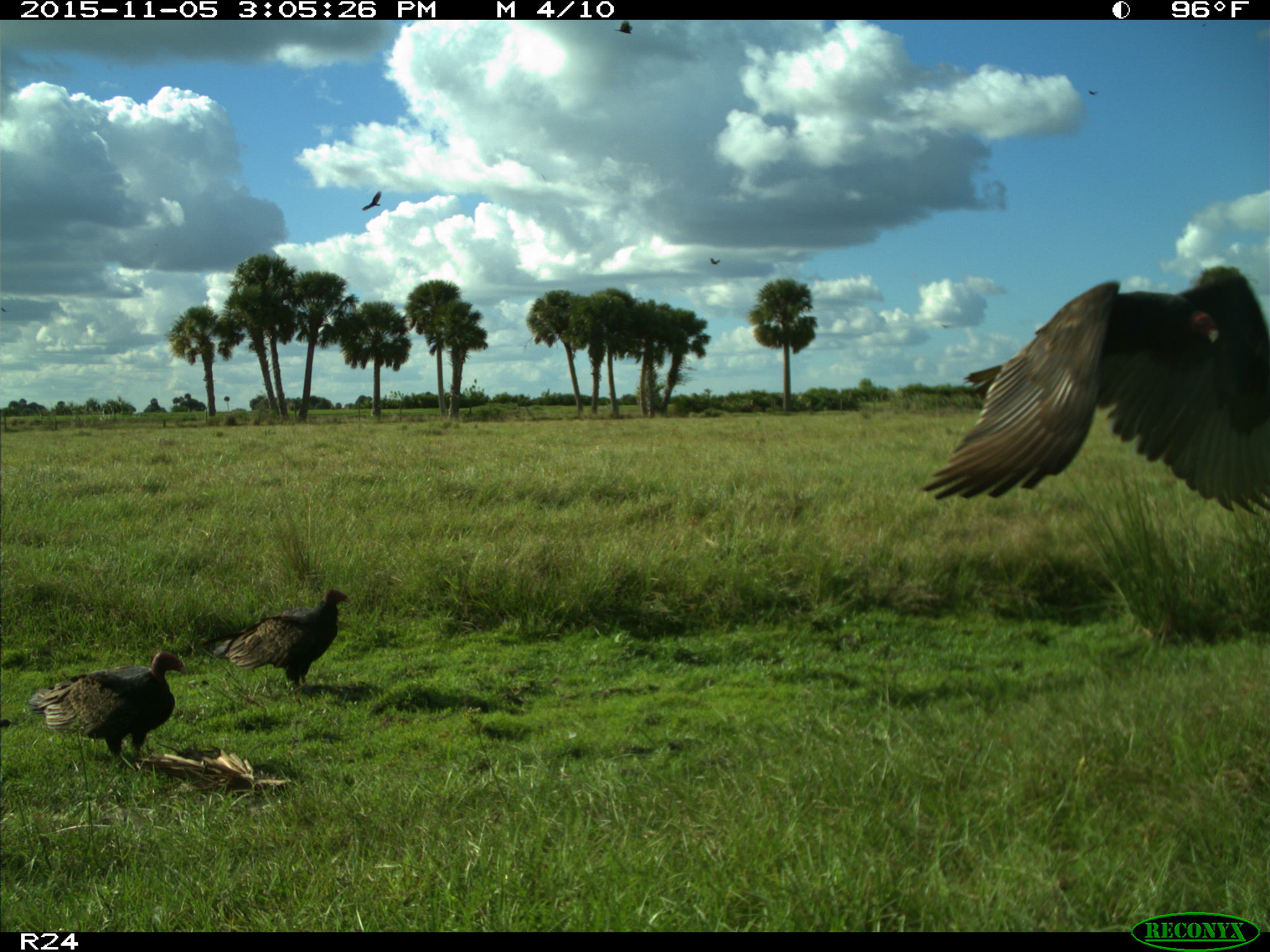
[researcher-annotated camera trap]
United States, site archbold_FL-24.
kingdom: Animalia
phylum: Chordata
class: Aves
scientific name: Aves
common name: birds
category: unidentified bird